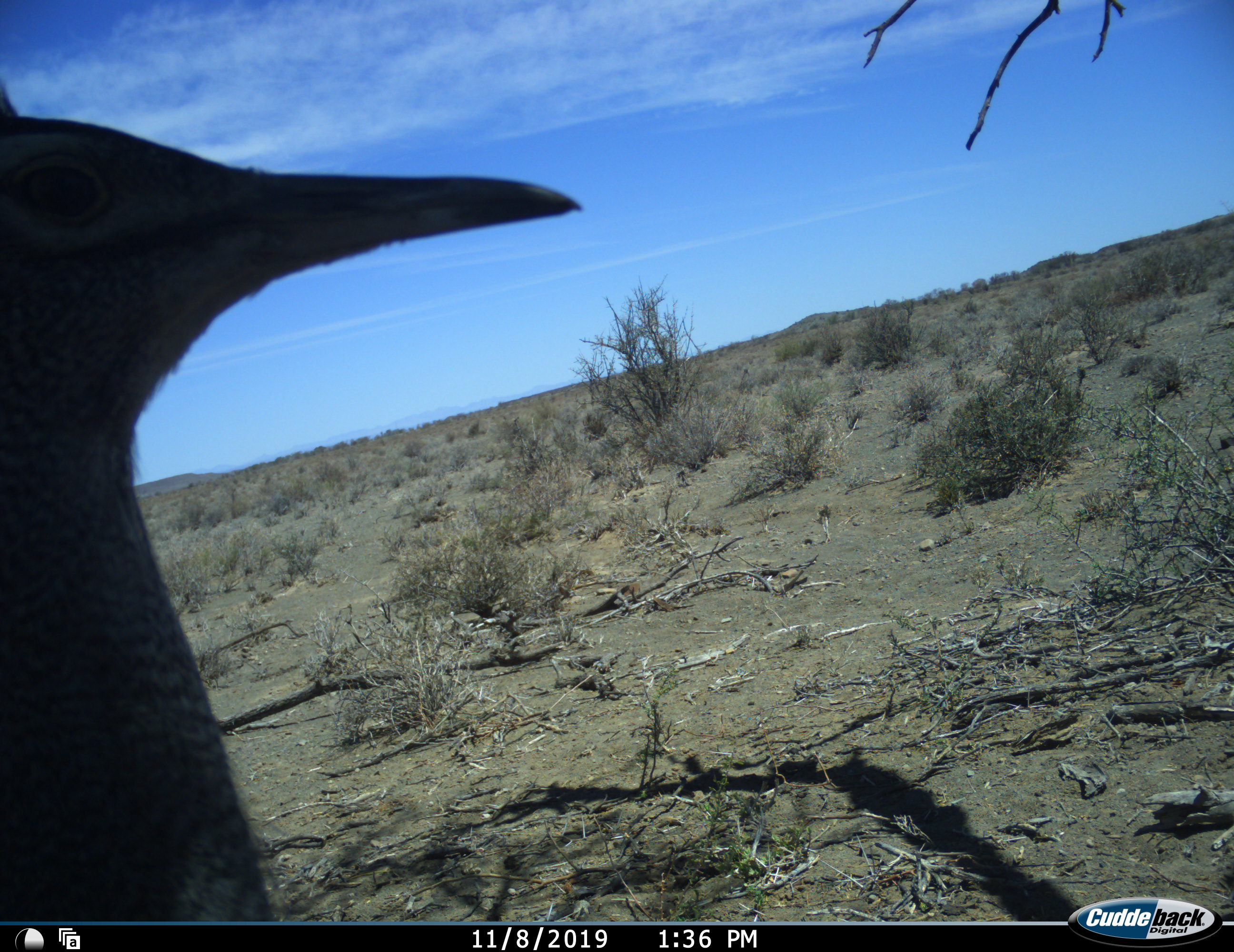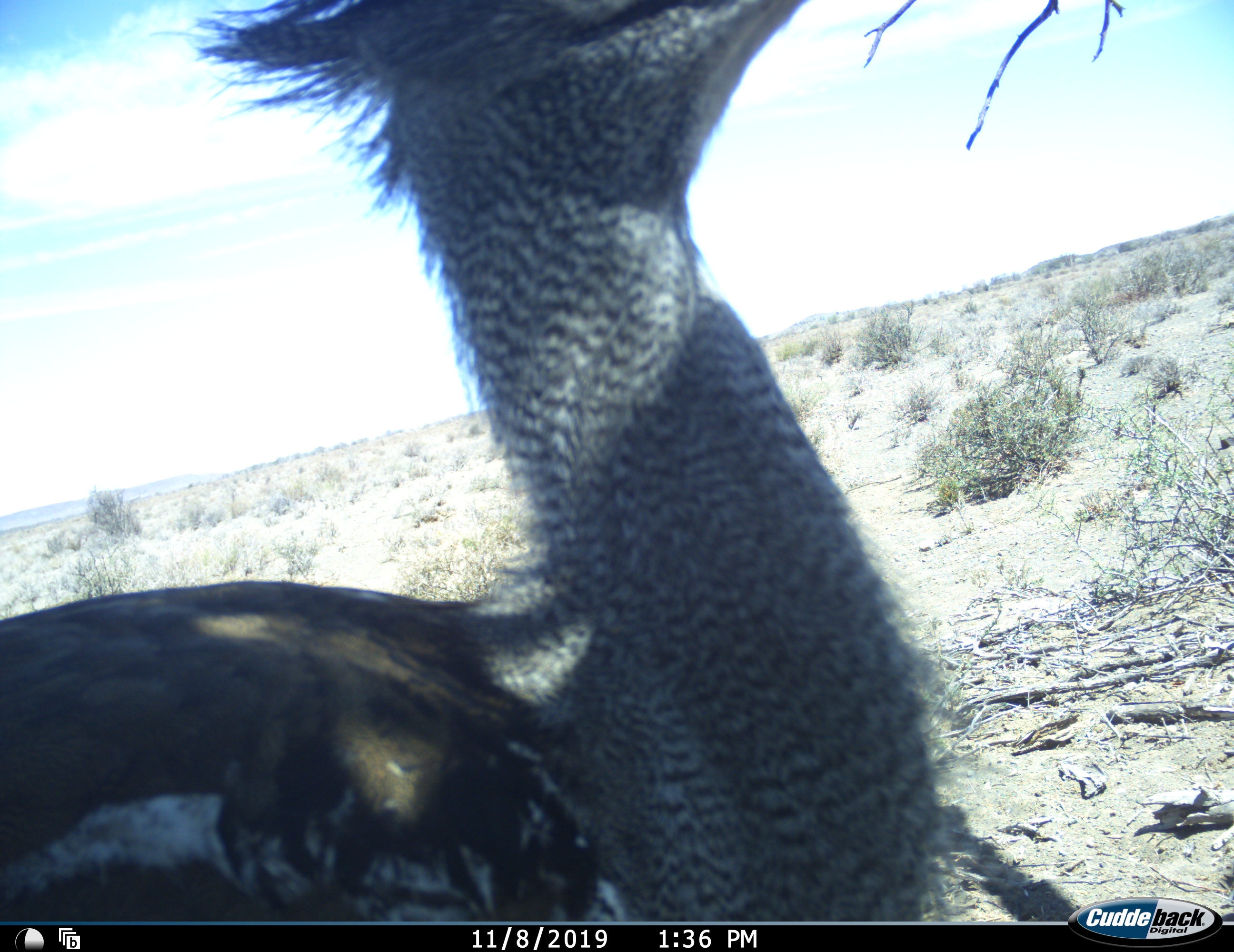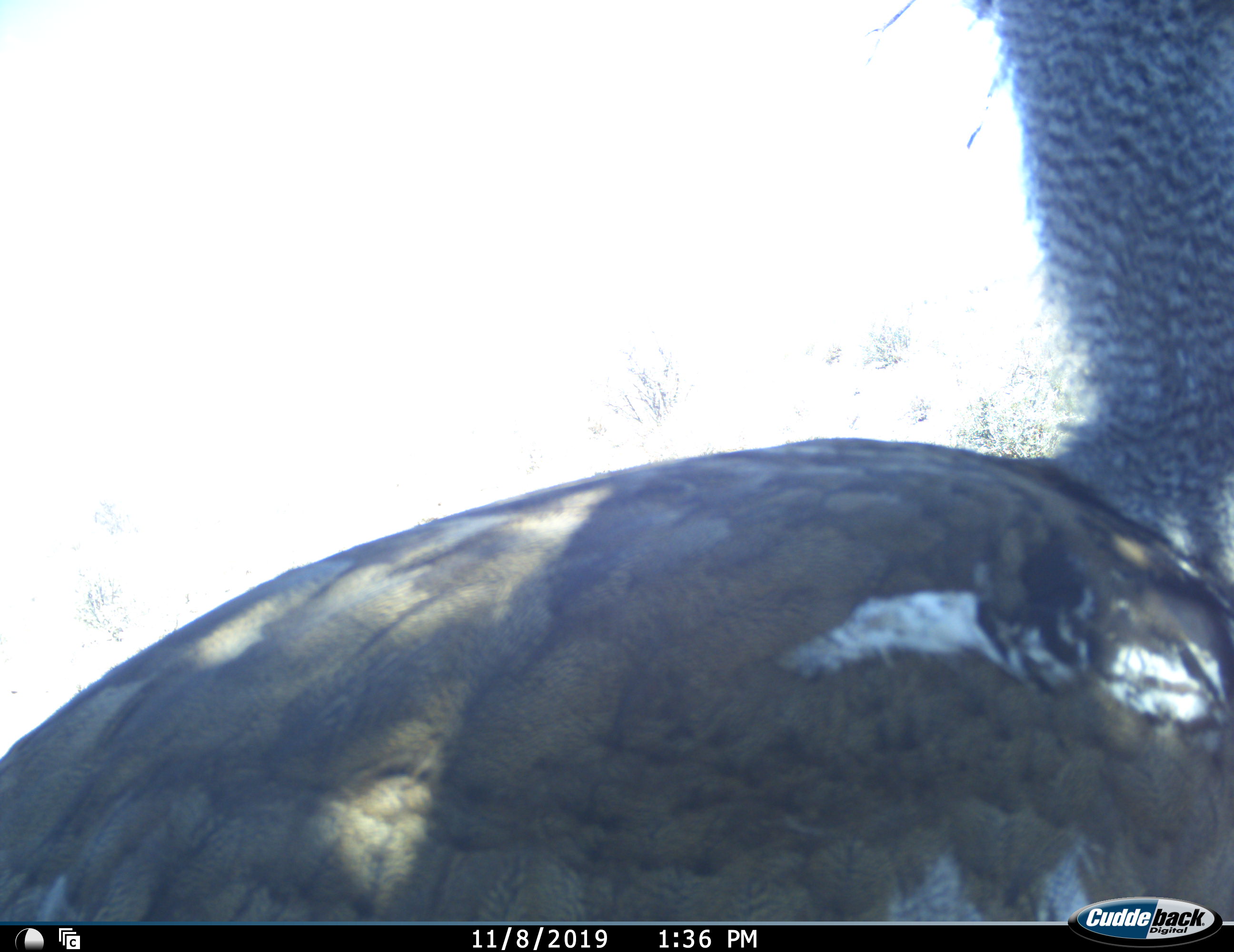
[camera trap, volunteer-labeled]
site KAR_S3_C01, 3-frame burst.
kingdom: Animalia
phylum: Chordata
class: Aves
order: Otidiformes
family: Otididae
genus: Ardeotis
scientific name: Ardeotis kori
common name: kori bustard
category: bustardkori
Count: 1.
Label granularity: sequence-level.